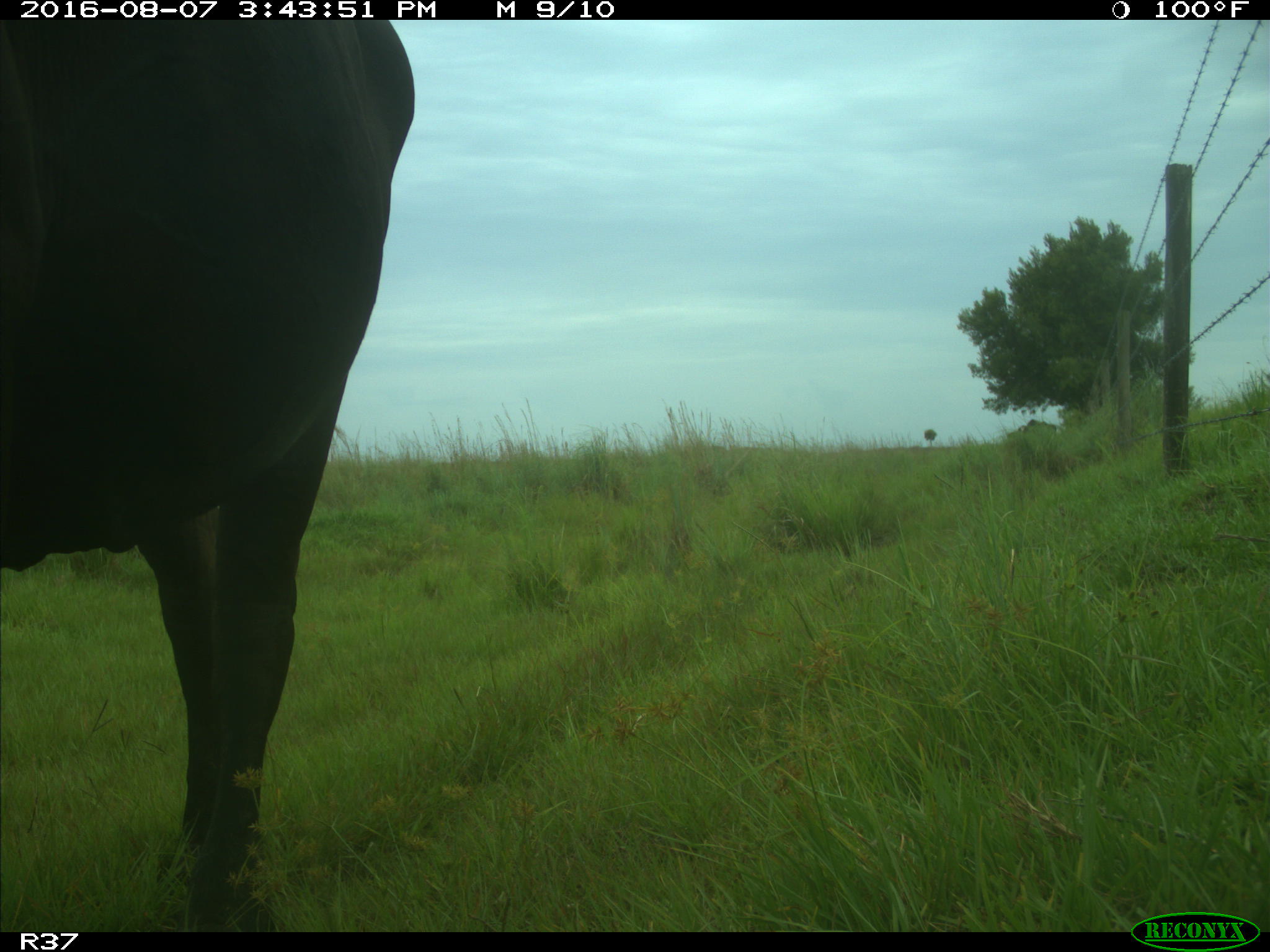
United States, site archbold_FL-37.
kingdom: Animalia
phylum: Chordata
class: Mammalia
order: Artiodactyla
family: Bovidae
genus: Bos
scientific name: Bos taurus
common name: domestic cow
Bos taurus (domestic cow).